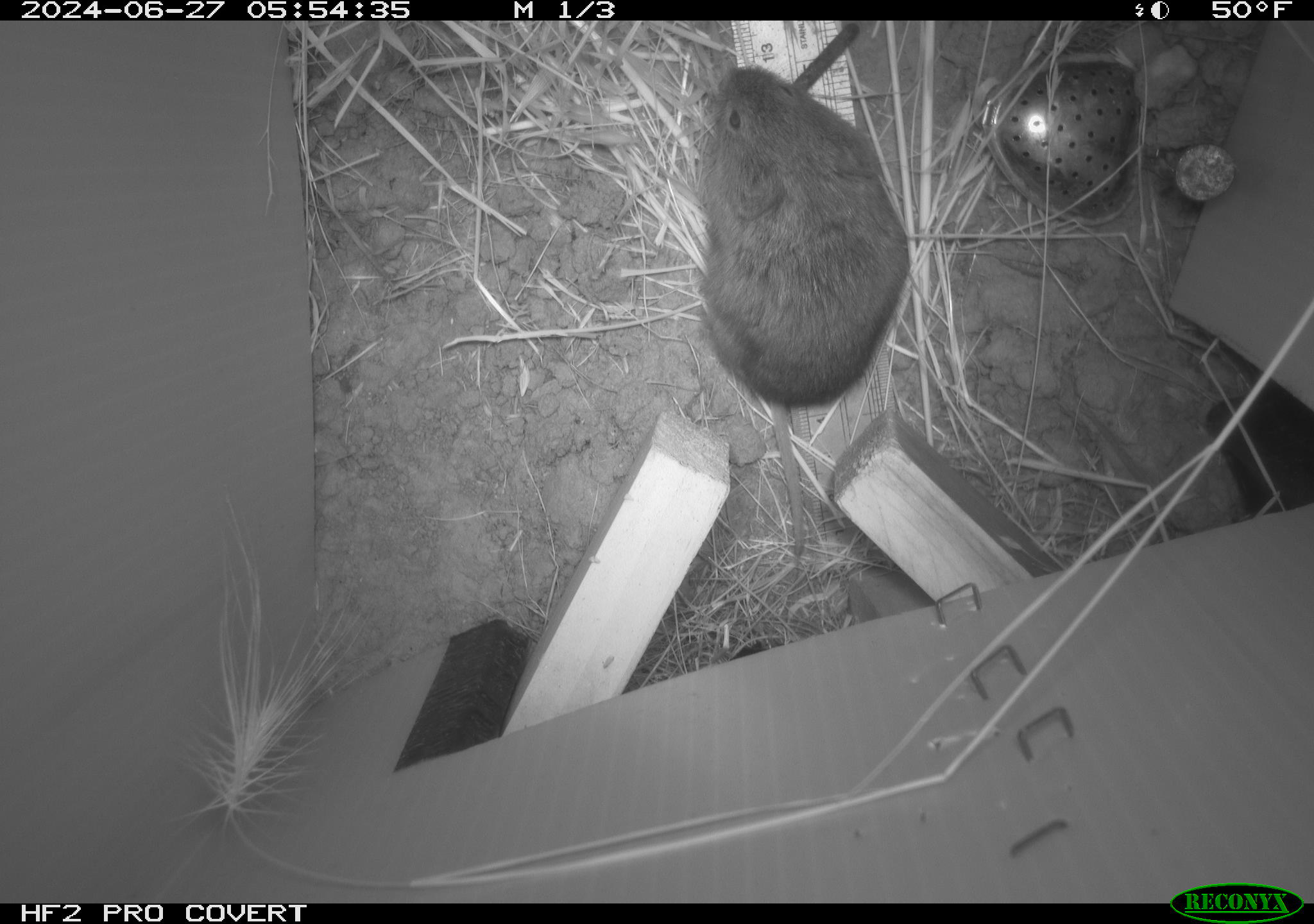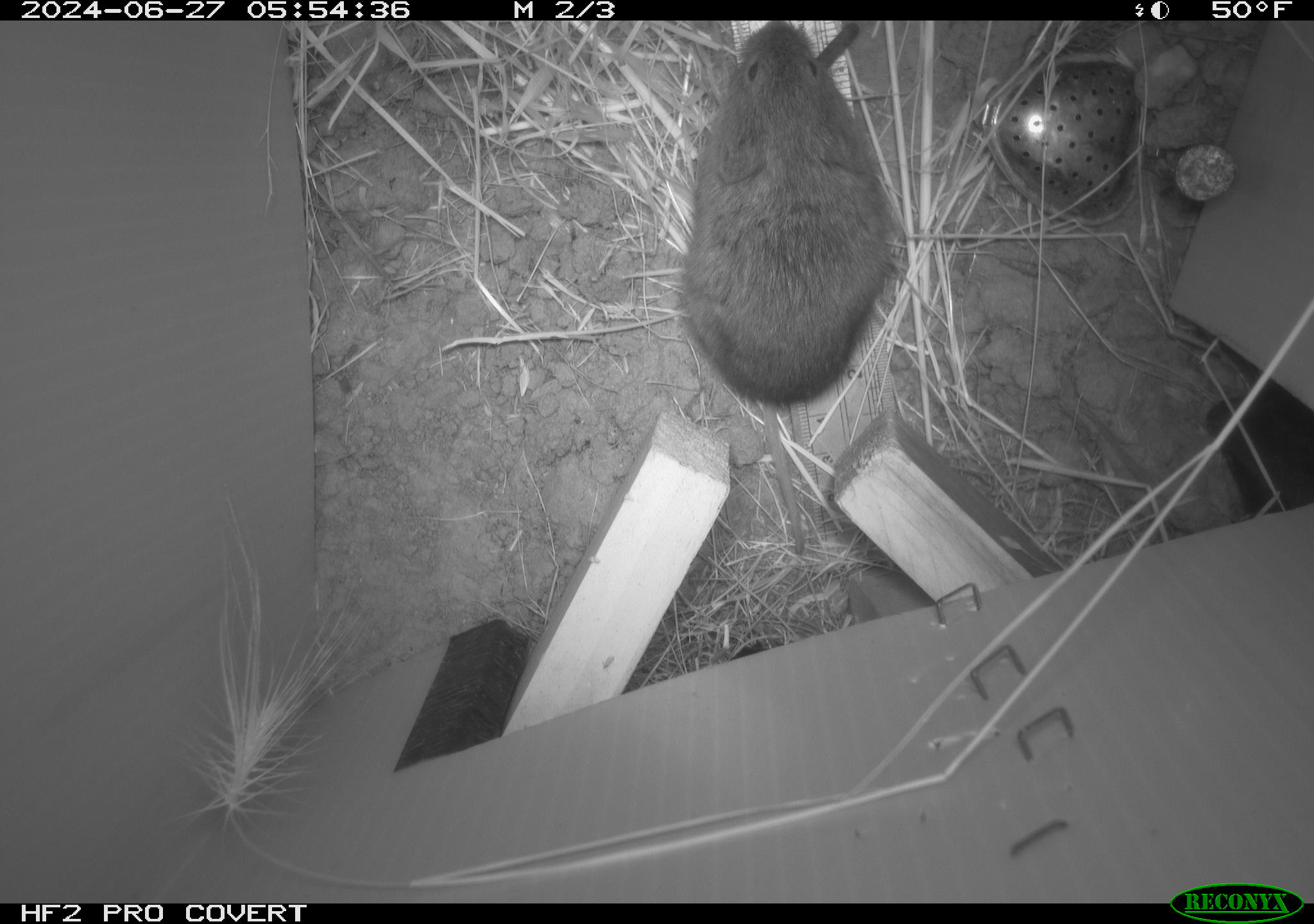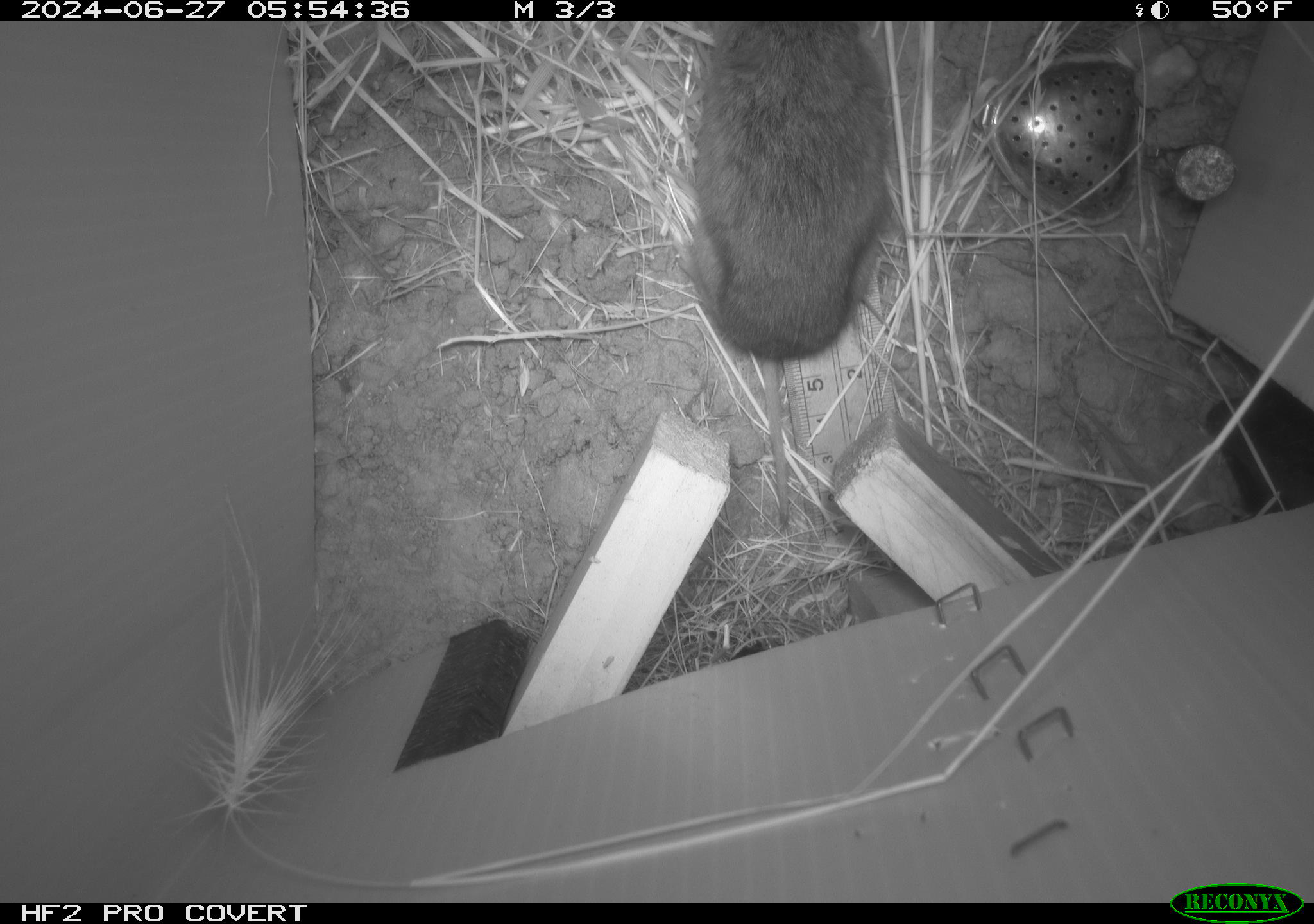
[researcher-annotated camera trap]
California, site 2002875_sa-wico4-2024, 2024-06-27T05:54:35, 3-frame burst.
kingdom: Animalia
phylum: Chordata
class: Mammalia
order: Rodentia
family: Cricetidae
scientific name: Arvicolinae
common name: voles, lemmings, and muskrats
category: arvicolinae subfamily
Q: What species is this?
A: Arvicolinae subfamily (voles, lemmings, and muskrats) (Arvicolinae).